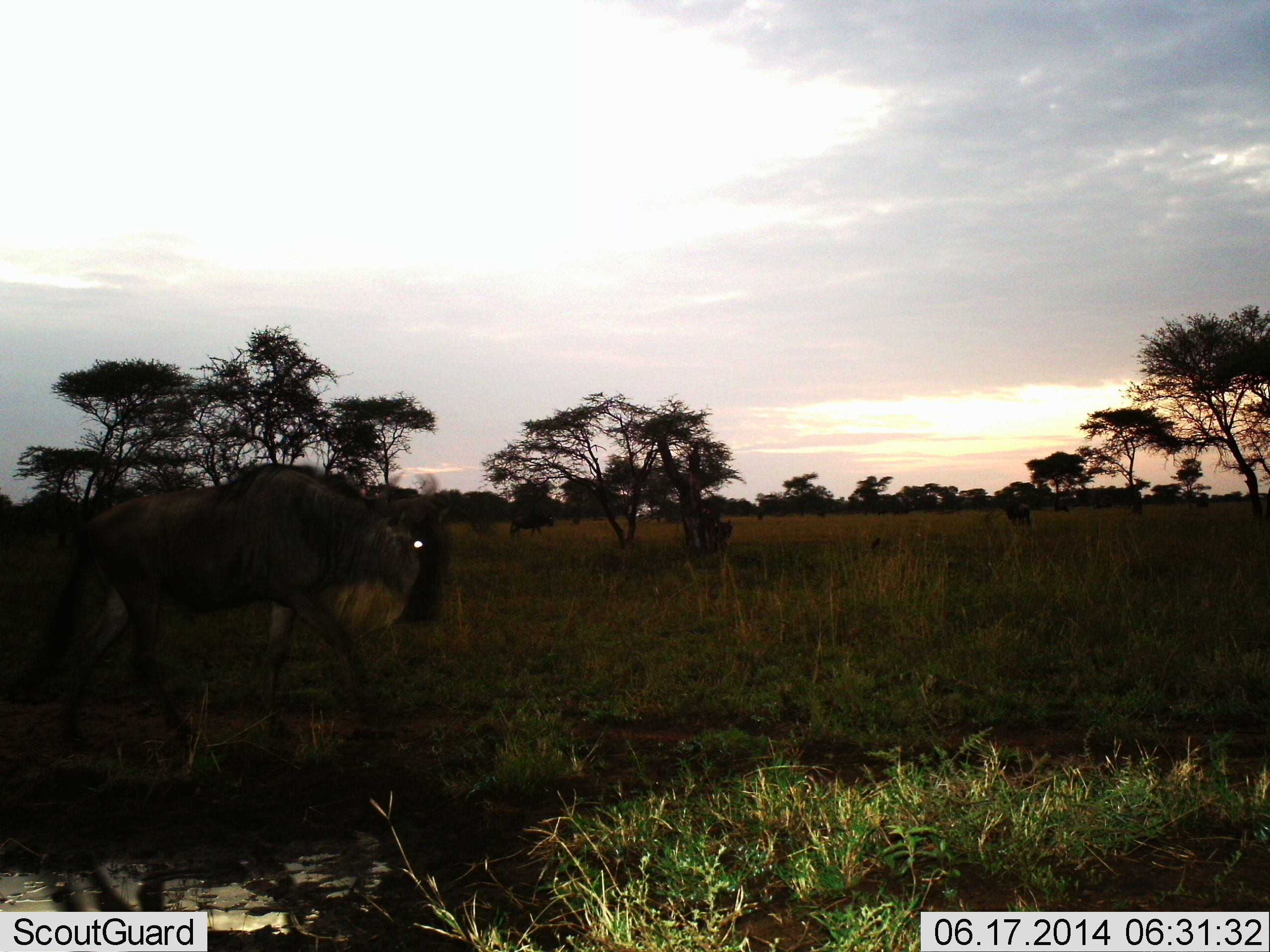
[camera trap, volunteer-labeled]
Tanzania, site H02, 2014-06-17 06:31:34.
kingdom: Animalia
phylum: Chordata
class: Mammalia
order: Artiodactyla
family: Bovidae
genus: Connochaetes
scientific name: Connochaetes taurinus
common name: blue wildebeest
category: wildebeest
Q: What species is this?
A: Wildebeest (blue wildebeest) (Connochaetes taurinus).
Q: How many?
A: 1.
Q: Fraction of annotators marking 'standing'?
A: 30%.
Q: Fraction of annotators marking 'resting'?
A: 0%.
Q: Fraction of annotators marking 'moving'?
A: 90%.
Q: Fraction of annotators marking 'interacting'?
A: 0%.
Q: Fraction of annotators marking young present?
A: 0%.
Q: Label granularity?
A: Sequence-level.